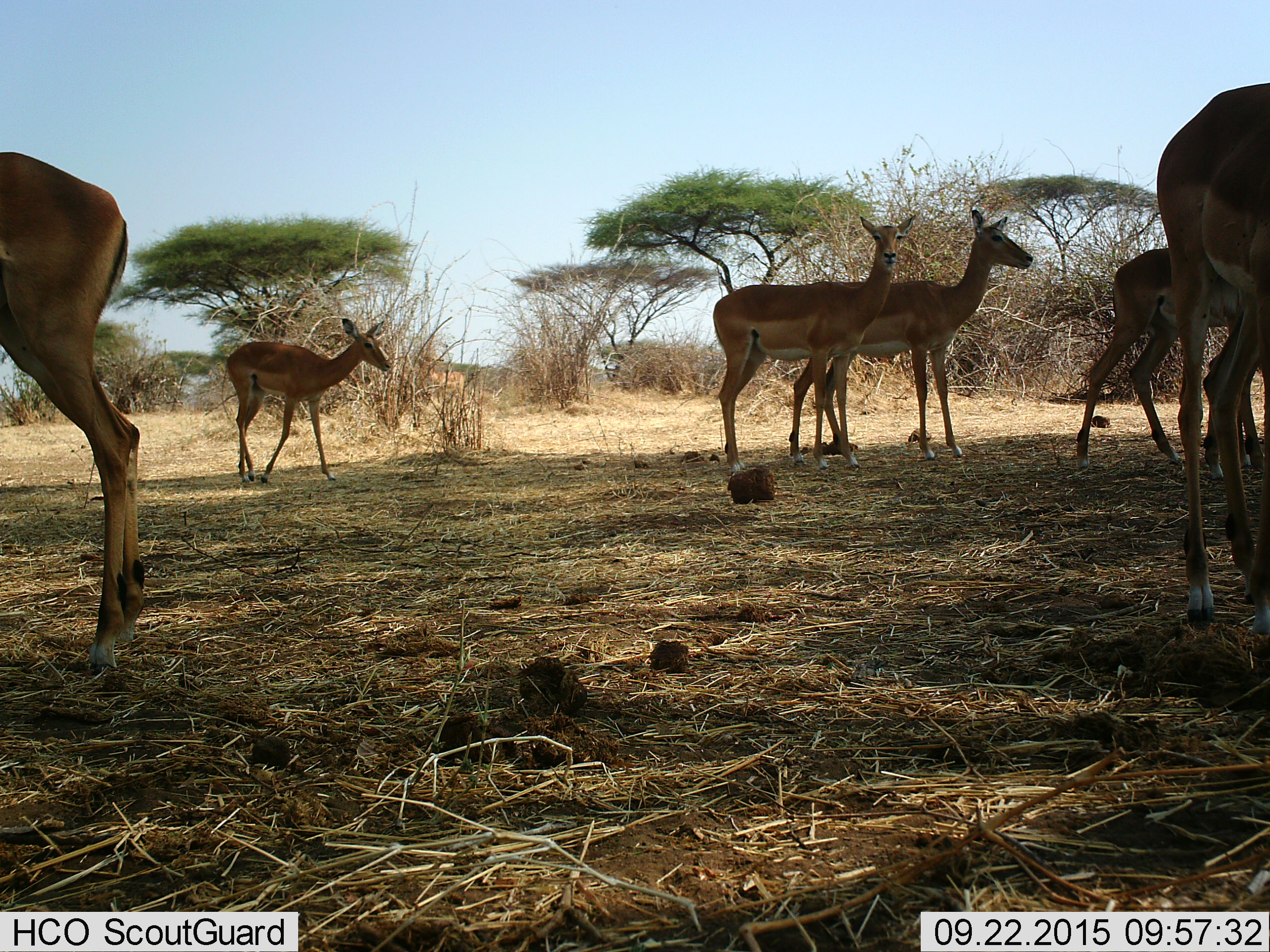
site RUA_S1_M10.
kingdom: Animalia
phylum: Chordata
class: Mammalia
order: Artiodactyla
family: Bovidae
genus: Aepyceros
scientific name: Aepyceros melampus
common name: impala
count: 7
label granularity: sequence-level